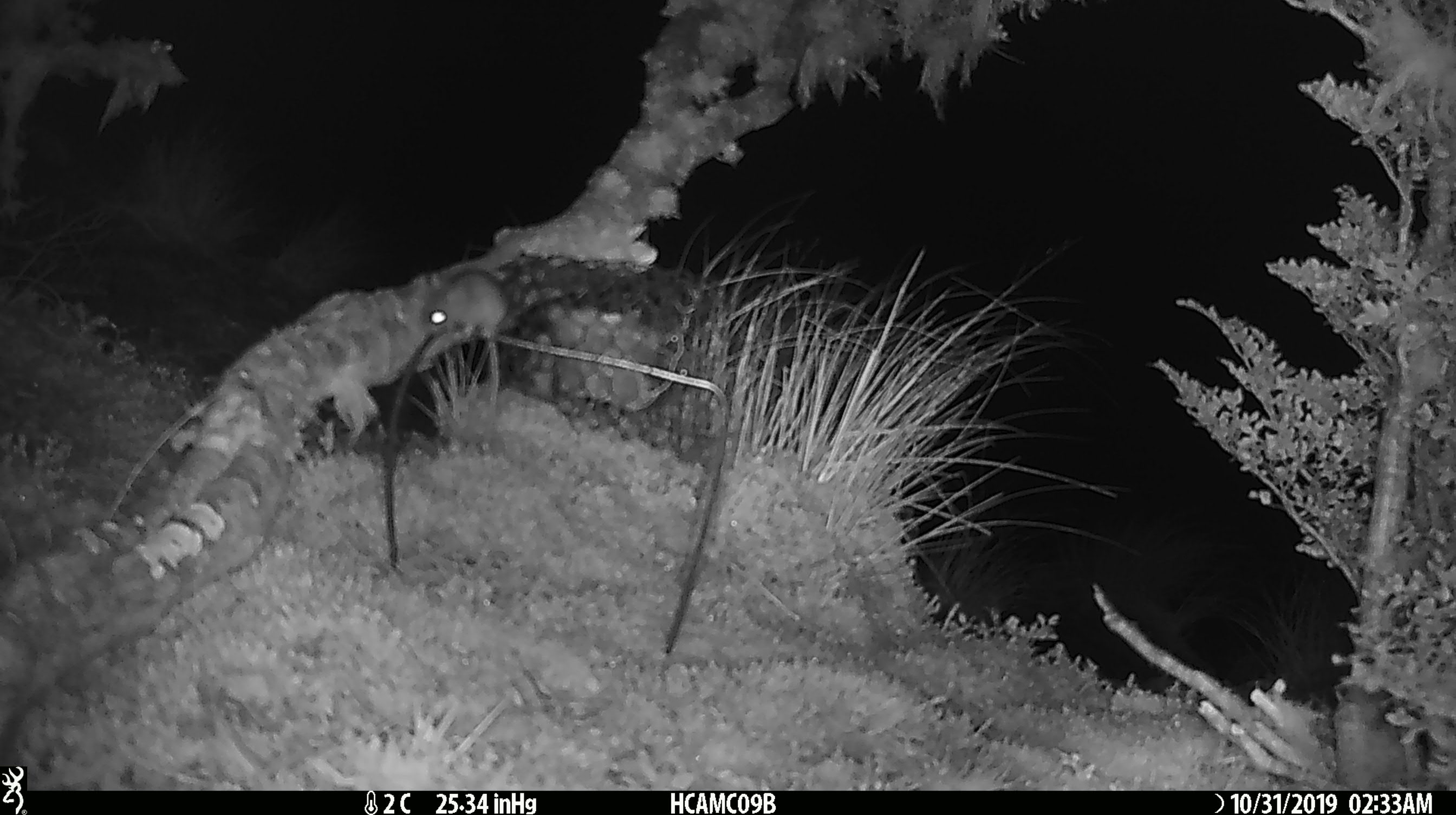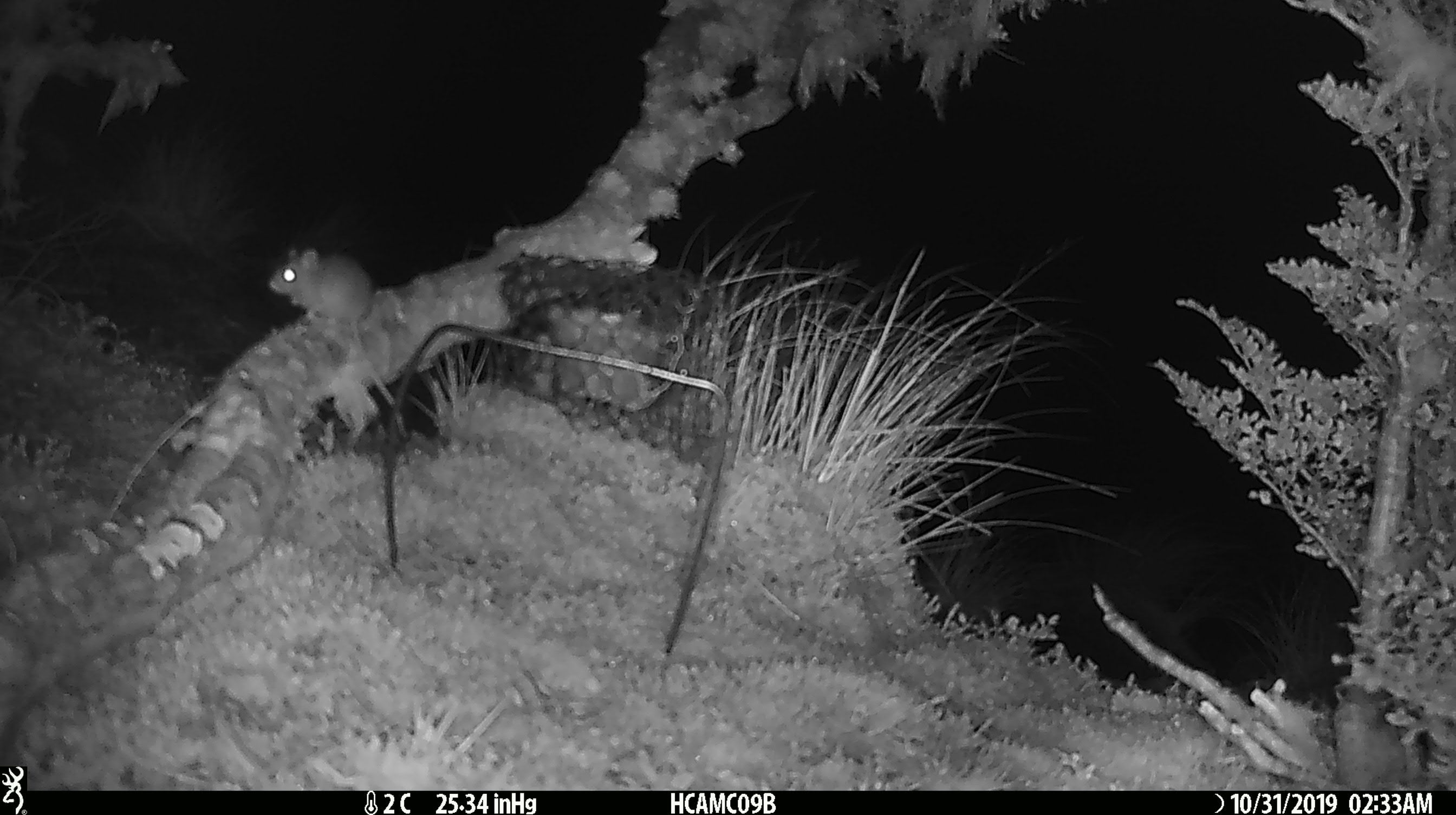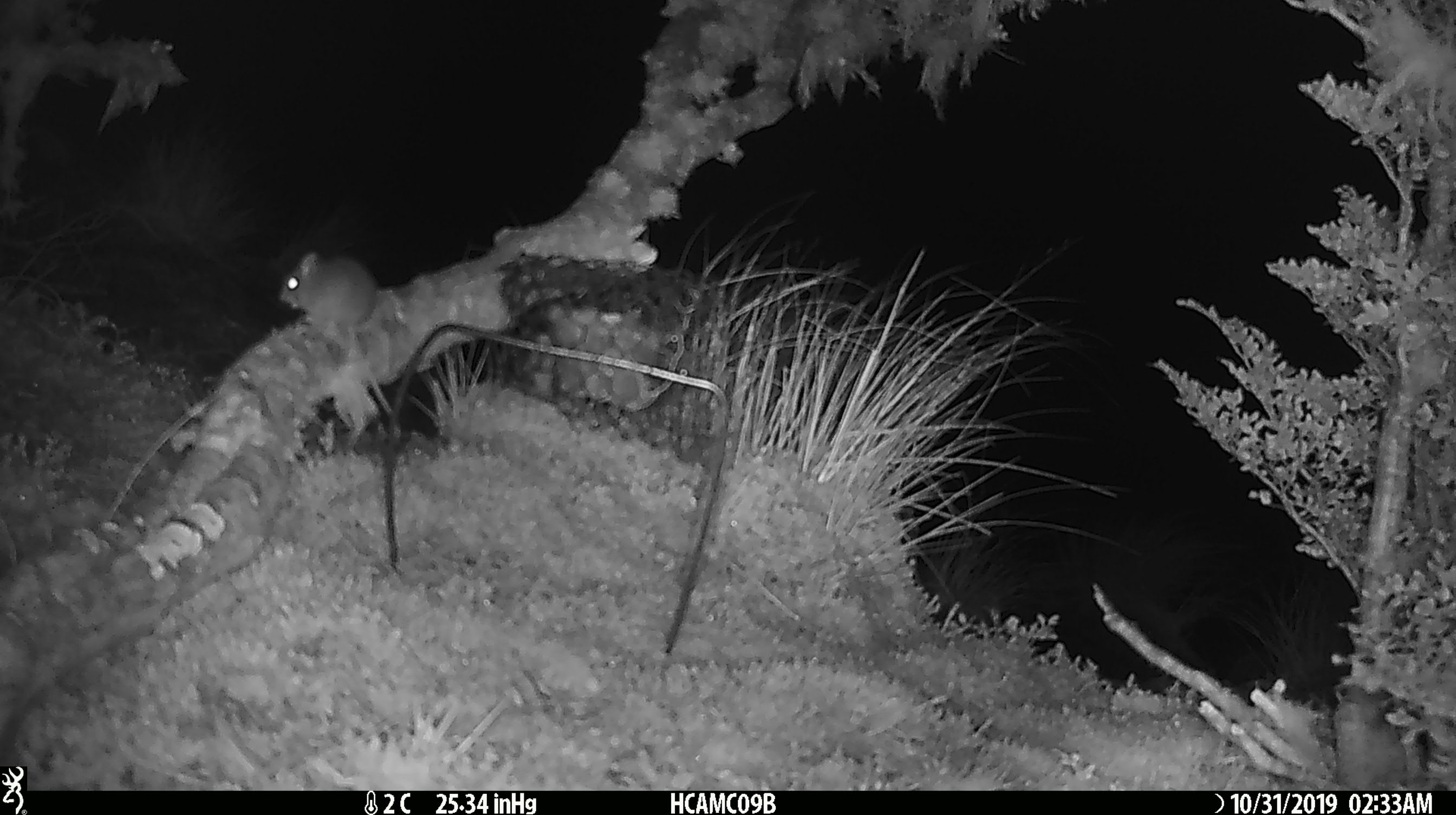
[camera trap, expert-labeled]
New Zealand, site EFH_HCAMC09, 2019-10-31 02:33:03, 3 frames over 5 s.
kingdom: Animalia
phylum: Chordata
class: Mammalia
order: Rodentia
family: Muridae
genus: Mus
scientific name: Mus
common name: mouse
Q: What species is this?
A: Mouse (Mus).